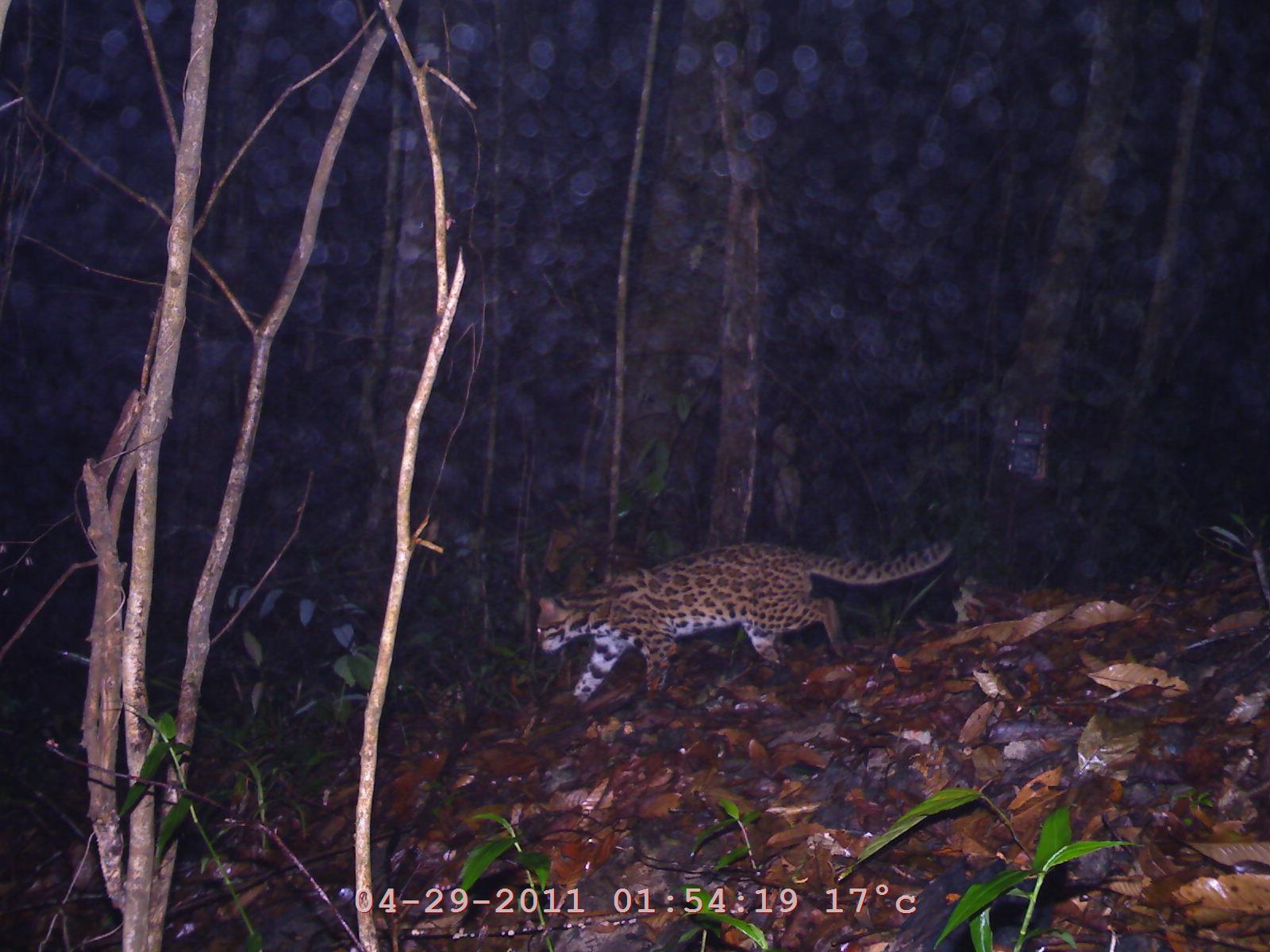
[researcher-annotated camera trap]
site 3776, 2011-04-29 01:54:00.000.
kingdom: Animalia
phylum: Chordata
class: Mammalia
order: Carnivora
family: Felidae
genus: Prionailurus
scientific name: Prionailurus bengalensis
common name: mainland leopard cat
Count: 1.